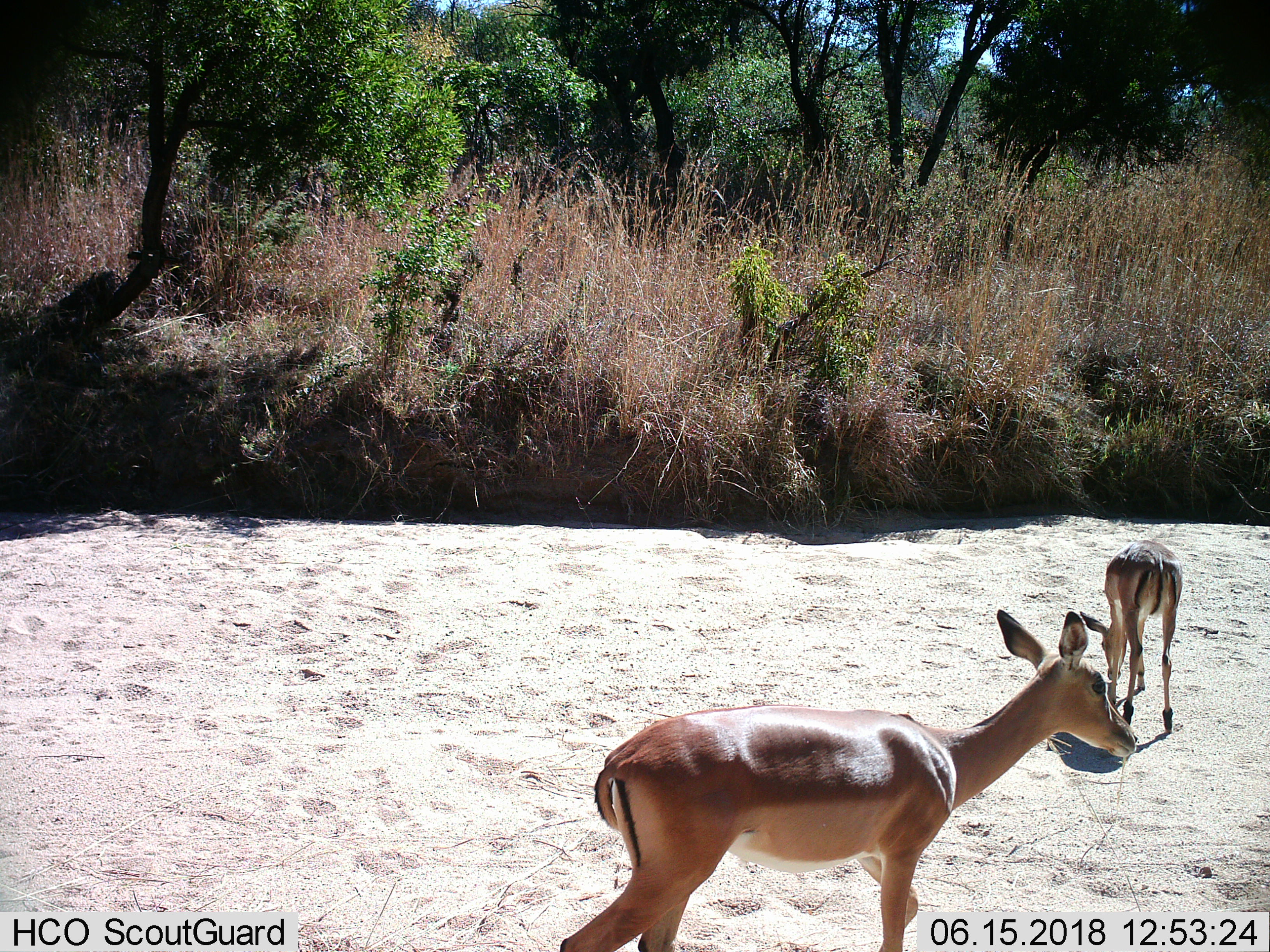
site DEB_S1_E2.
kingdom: Animalia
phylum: Chordata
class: Mammalia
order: Artiodactyla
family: Bovidae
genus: Aepyceros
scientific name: Aepyceros melampus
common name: impala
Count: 2.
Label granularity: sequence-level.